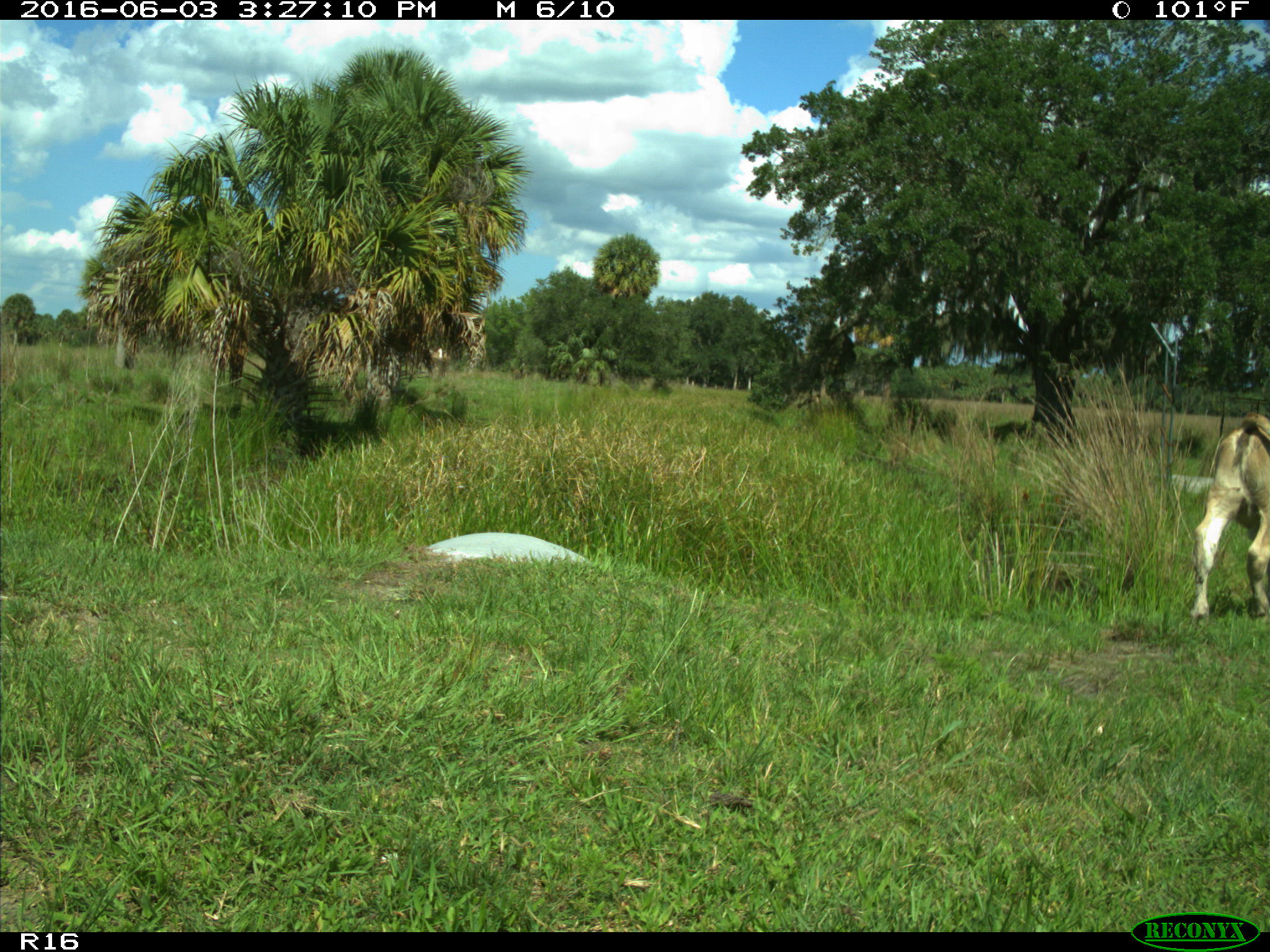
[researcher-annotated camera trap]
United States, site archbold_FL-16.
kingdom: Animalia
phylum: Chordata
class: Mammalia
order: Artiodactyla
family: Bovidae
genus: Bos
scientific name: Bos taurus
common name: domestic cow